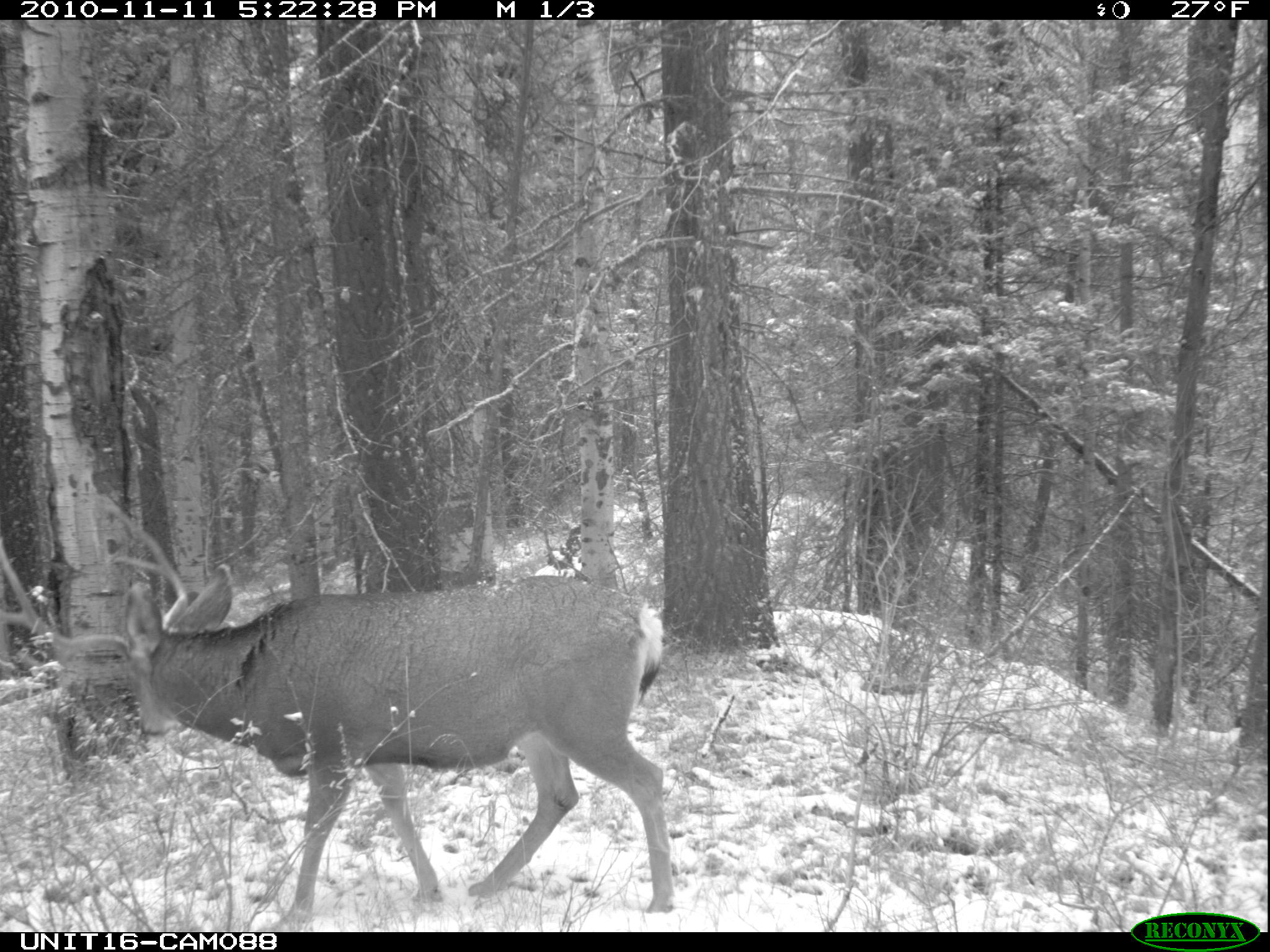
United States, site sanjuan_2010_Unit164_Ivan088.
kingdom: Animalia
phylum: Chordata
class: Mammalia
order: Artiodactyla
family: Cervidae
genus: Odocoileus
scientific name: Odocoileus hemionus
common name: mule deer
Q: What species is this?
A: Odocoileus hemionus (mule deer).